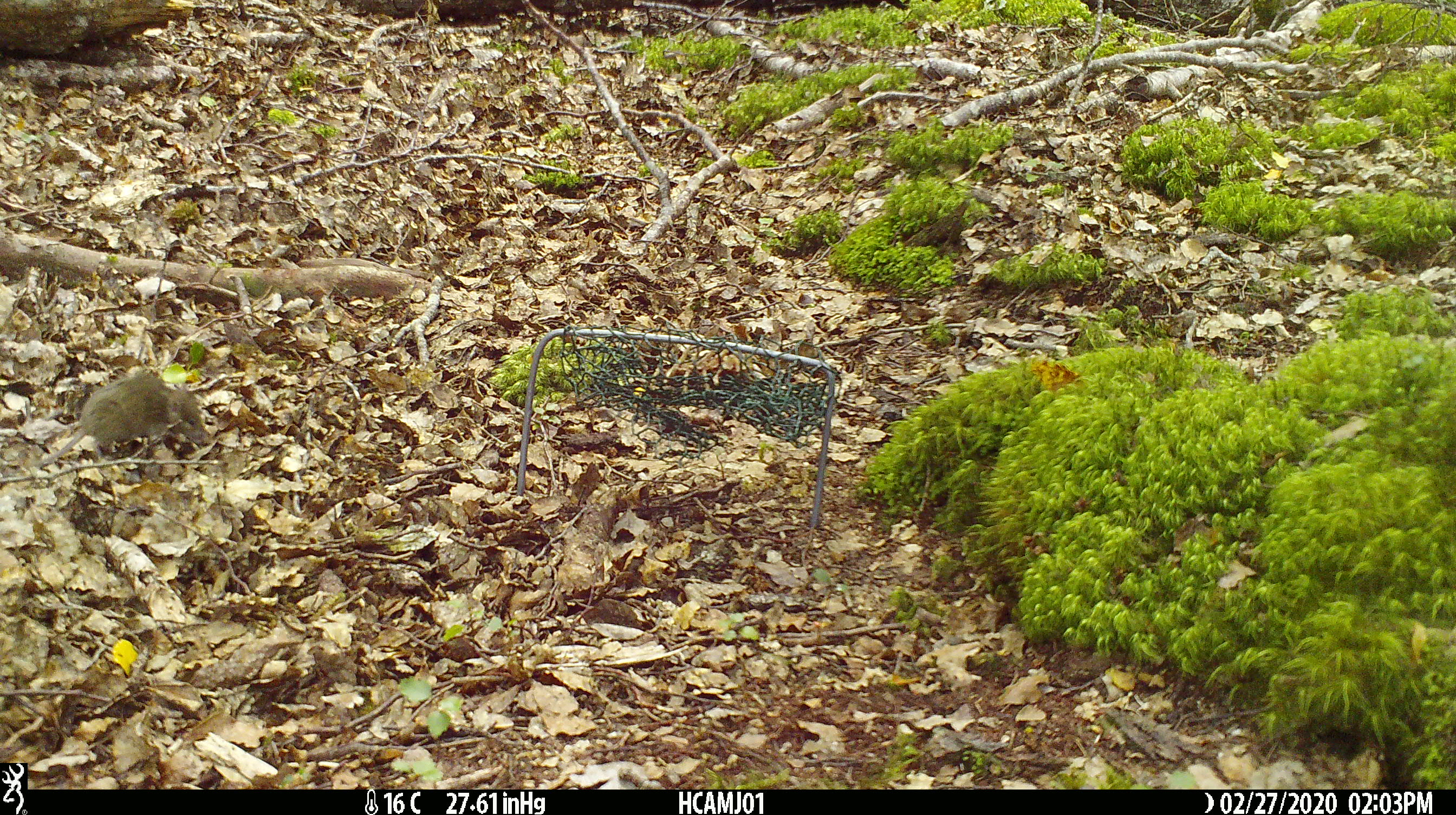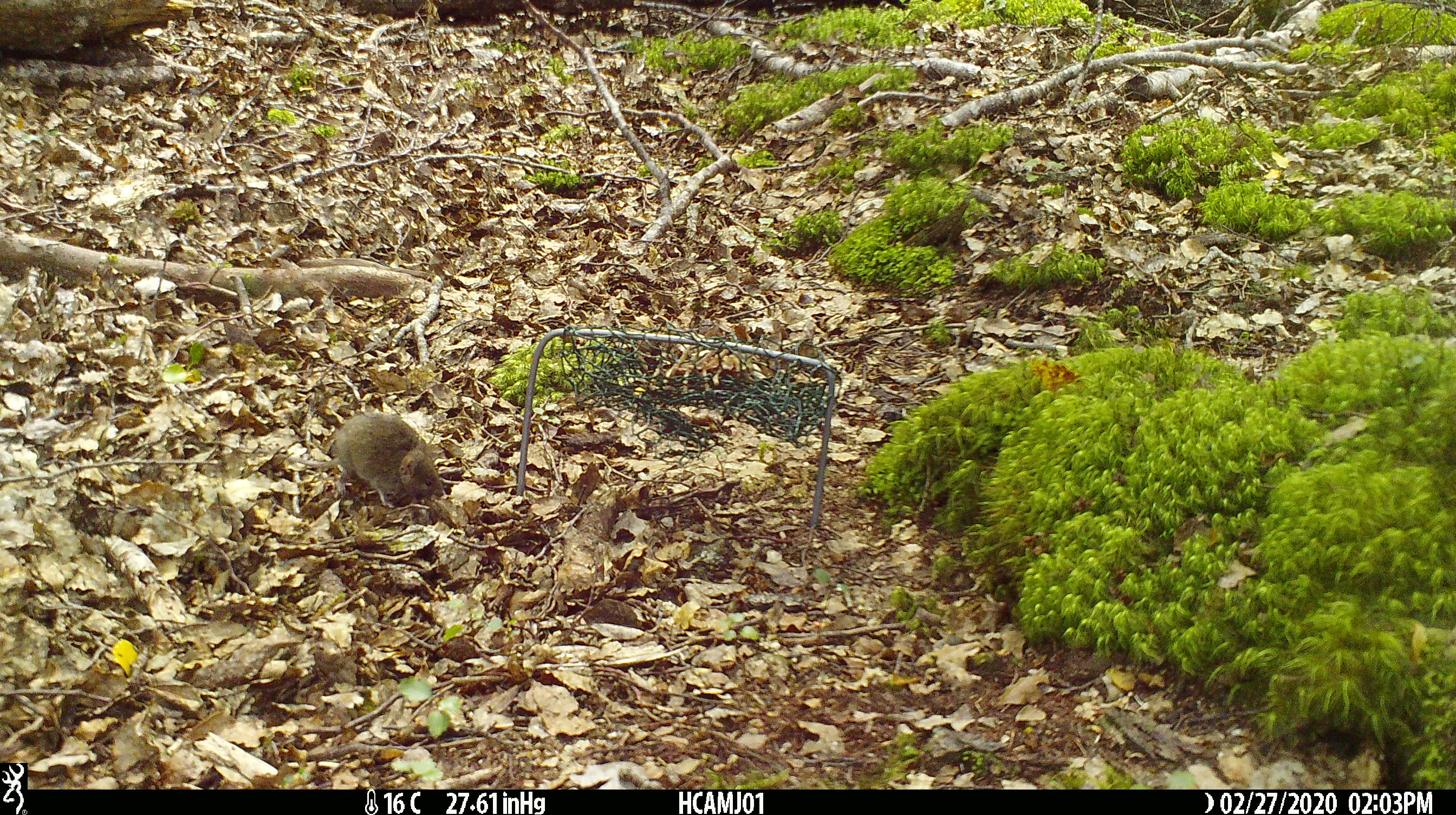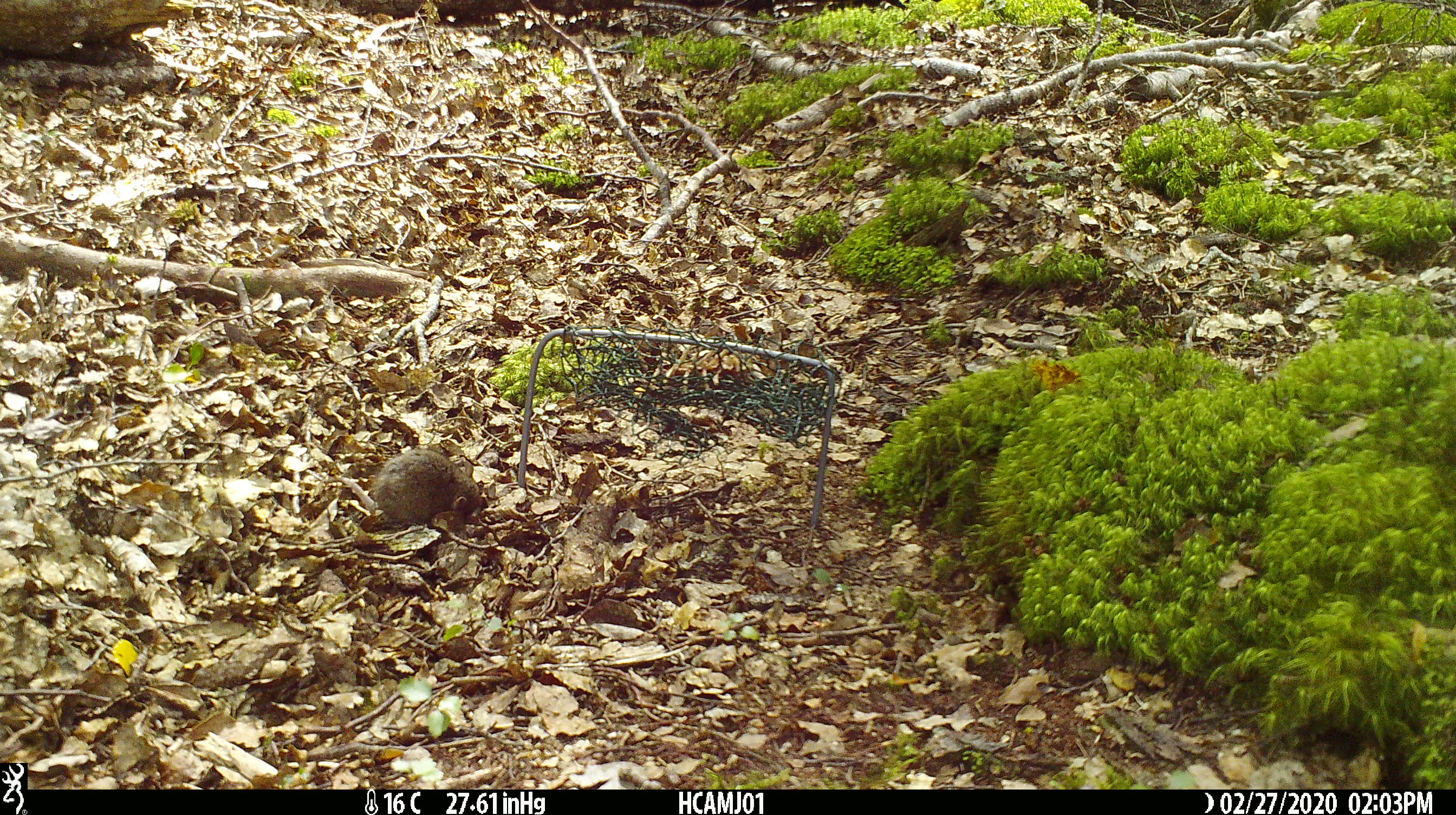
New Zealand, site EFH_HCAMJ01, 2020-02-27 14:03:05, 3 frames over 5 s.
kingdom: Animalia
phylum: Chordata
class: Mammalia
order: Rodentia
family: Muridae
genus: Mus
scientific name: Mus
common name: mouse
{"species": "mouse (Mus)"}